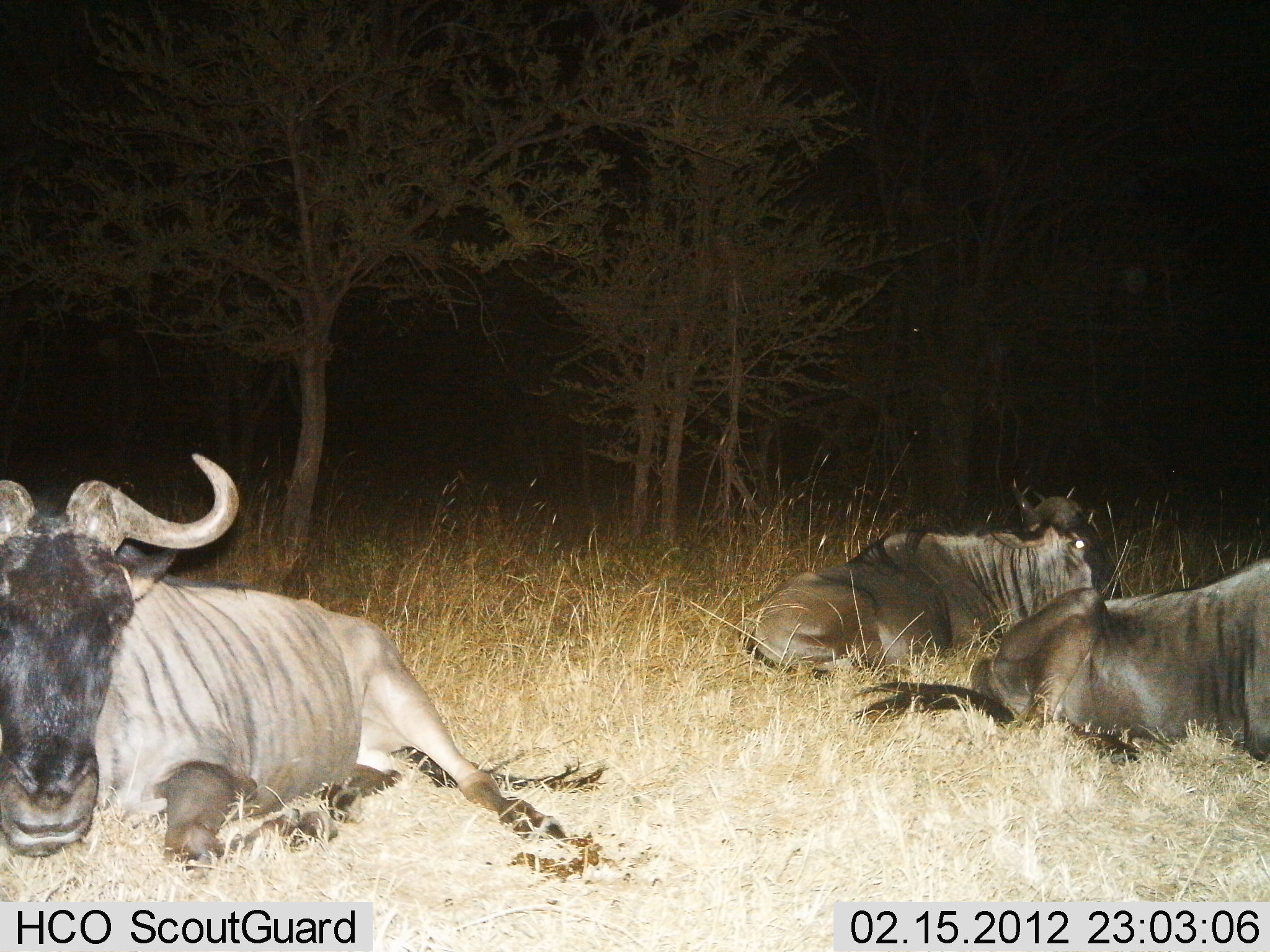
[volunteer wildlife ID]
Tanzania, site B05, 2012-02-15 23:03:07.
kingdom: Animalia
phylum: Chordata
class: Mammalia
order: Artiodactyla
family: Bovidae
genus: Connochaetes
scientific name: Connochaetes taurinus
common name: blue wildebeest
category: wildebeest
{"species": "wildebeest (blue wildebeest) (Connochaetes taurinus)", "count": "3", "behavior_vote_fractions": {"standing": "0%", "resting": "100%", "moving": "0%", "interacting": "0%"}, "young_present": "0%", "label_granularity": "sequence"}